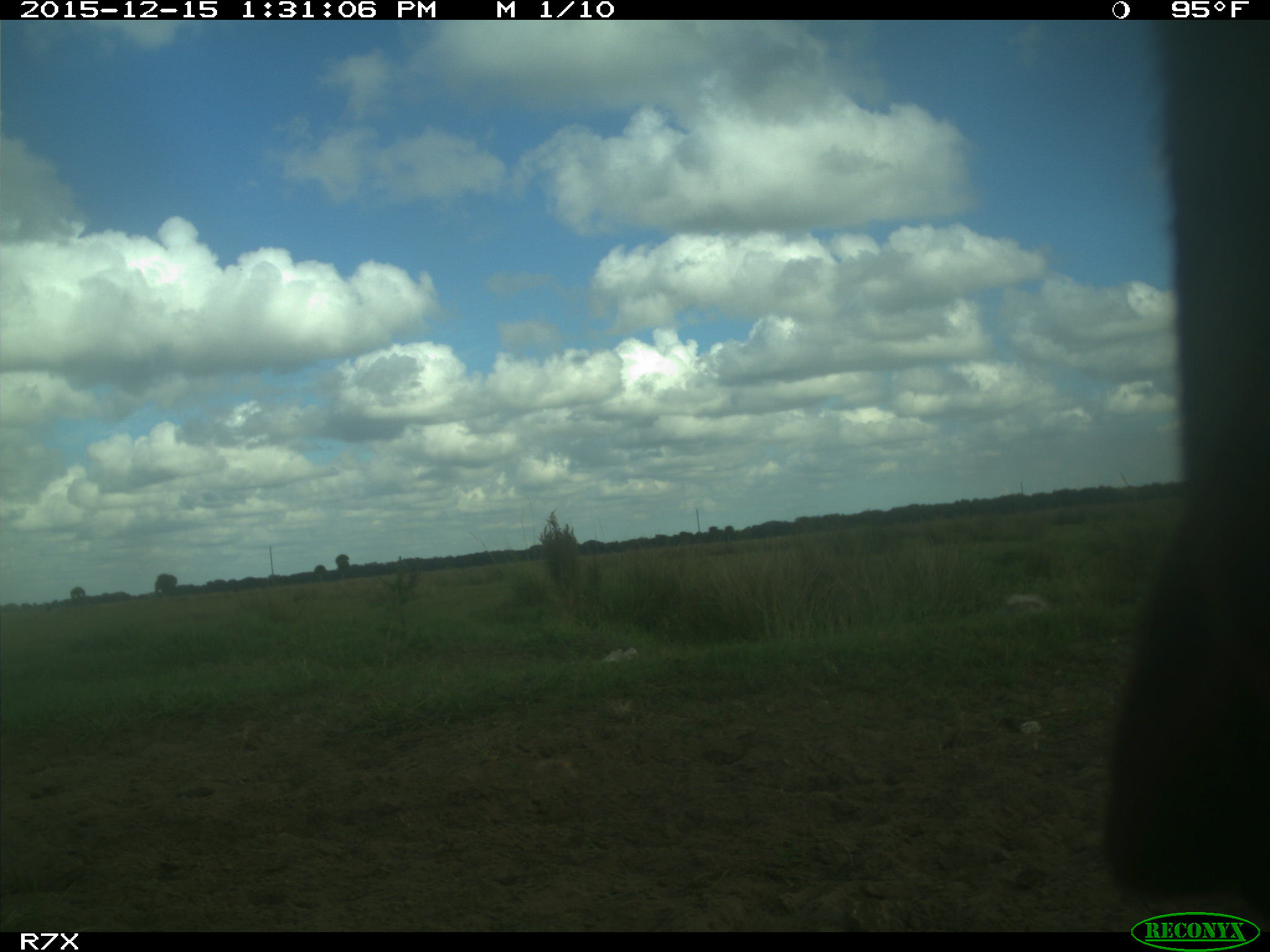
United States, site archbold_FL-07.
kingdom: Animalia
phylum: Chordata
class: Mammalia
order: Artiodactyla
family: Bovidae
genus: Bos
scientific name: Bos taurus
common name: domestic cow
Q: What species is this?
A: Bos taurus (domestic cow).